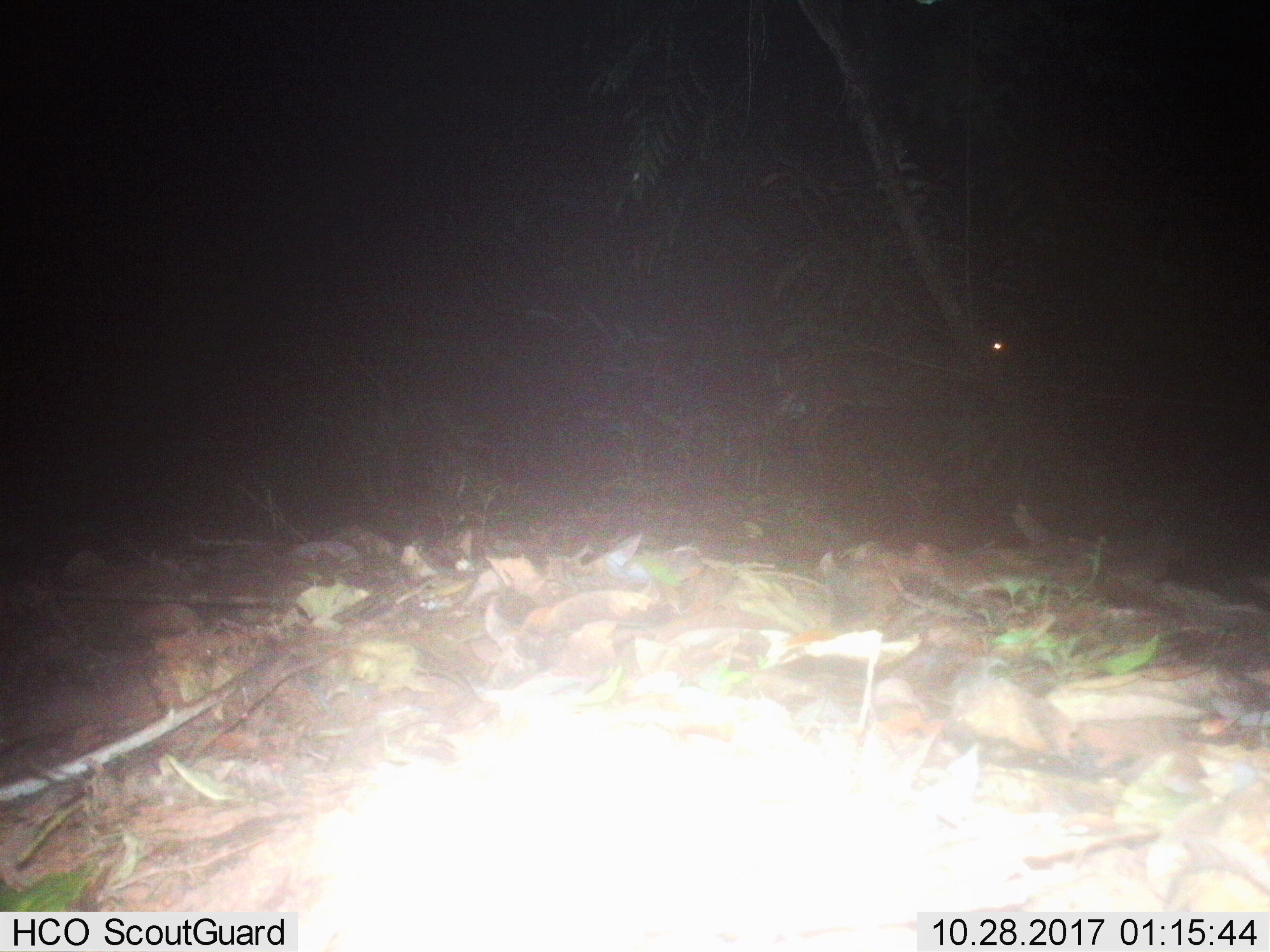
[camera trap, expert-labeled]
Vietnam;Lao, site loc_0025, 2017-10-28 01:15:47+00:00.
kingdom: Animalia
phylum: Chordata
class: Mammalia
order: Artiodactyla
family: Cervidae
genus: Muntiacus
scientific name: Muntiacus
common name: muntjacs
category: unidentified muntjac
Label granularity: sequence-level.